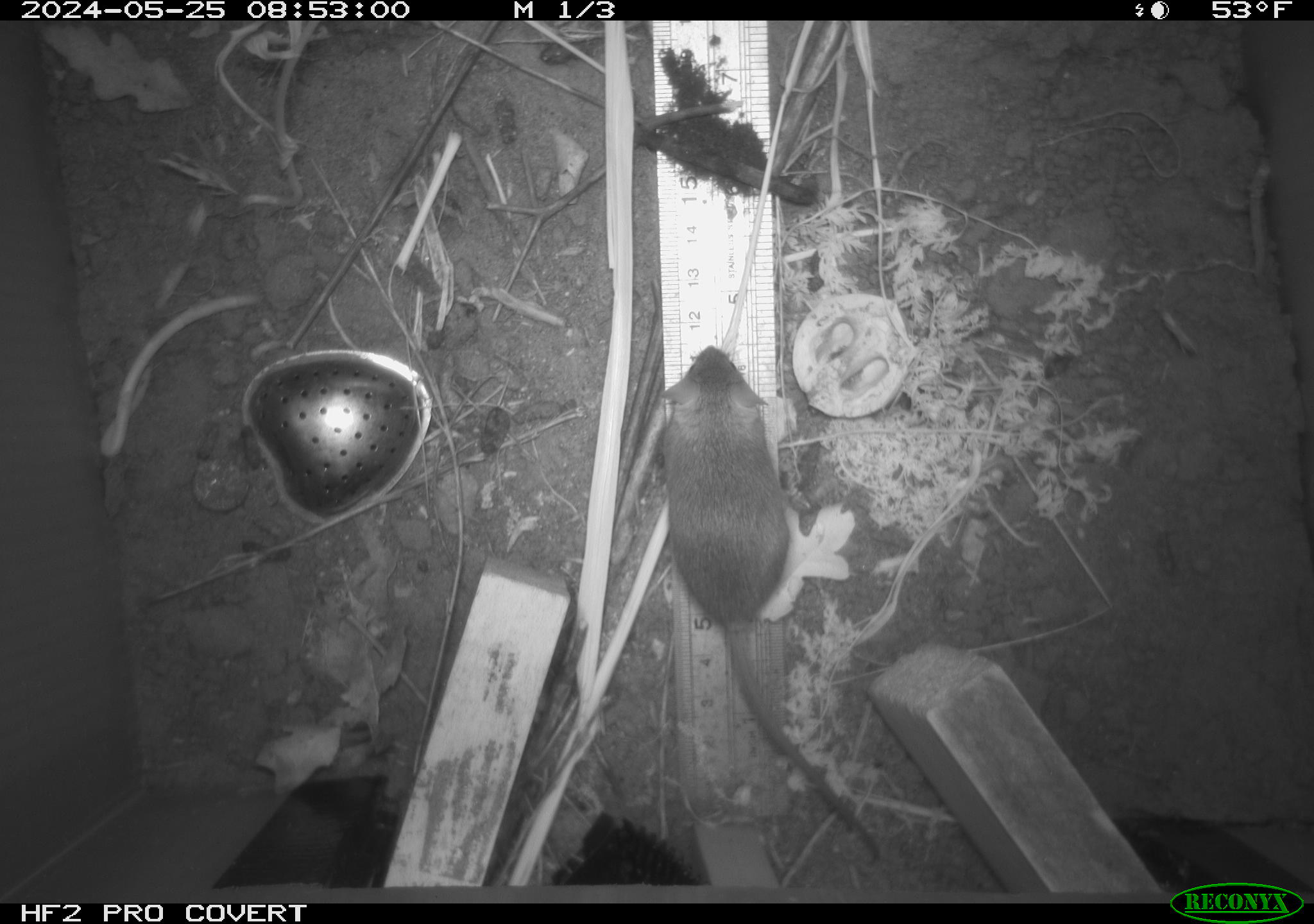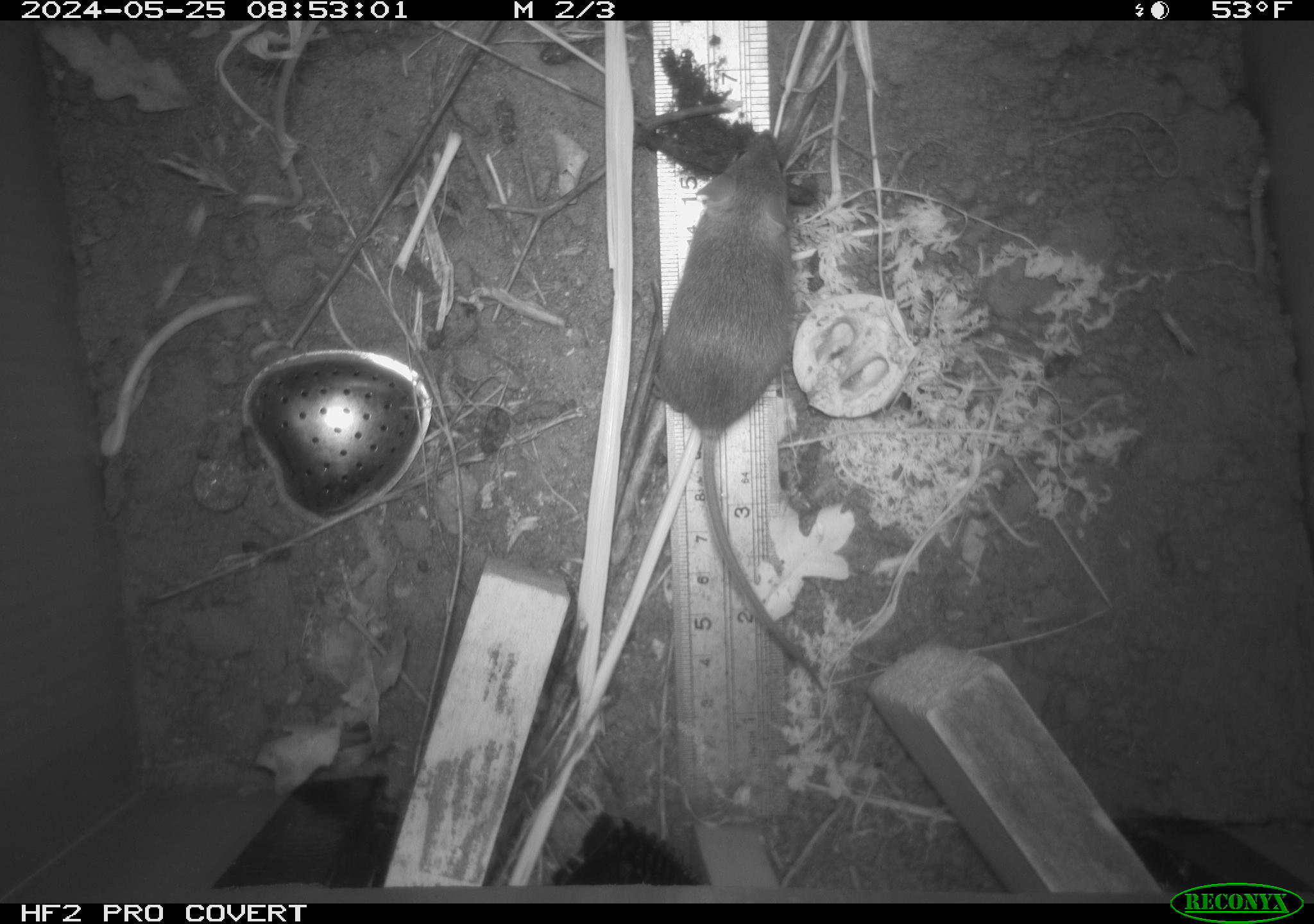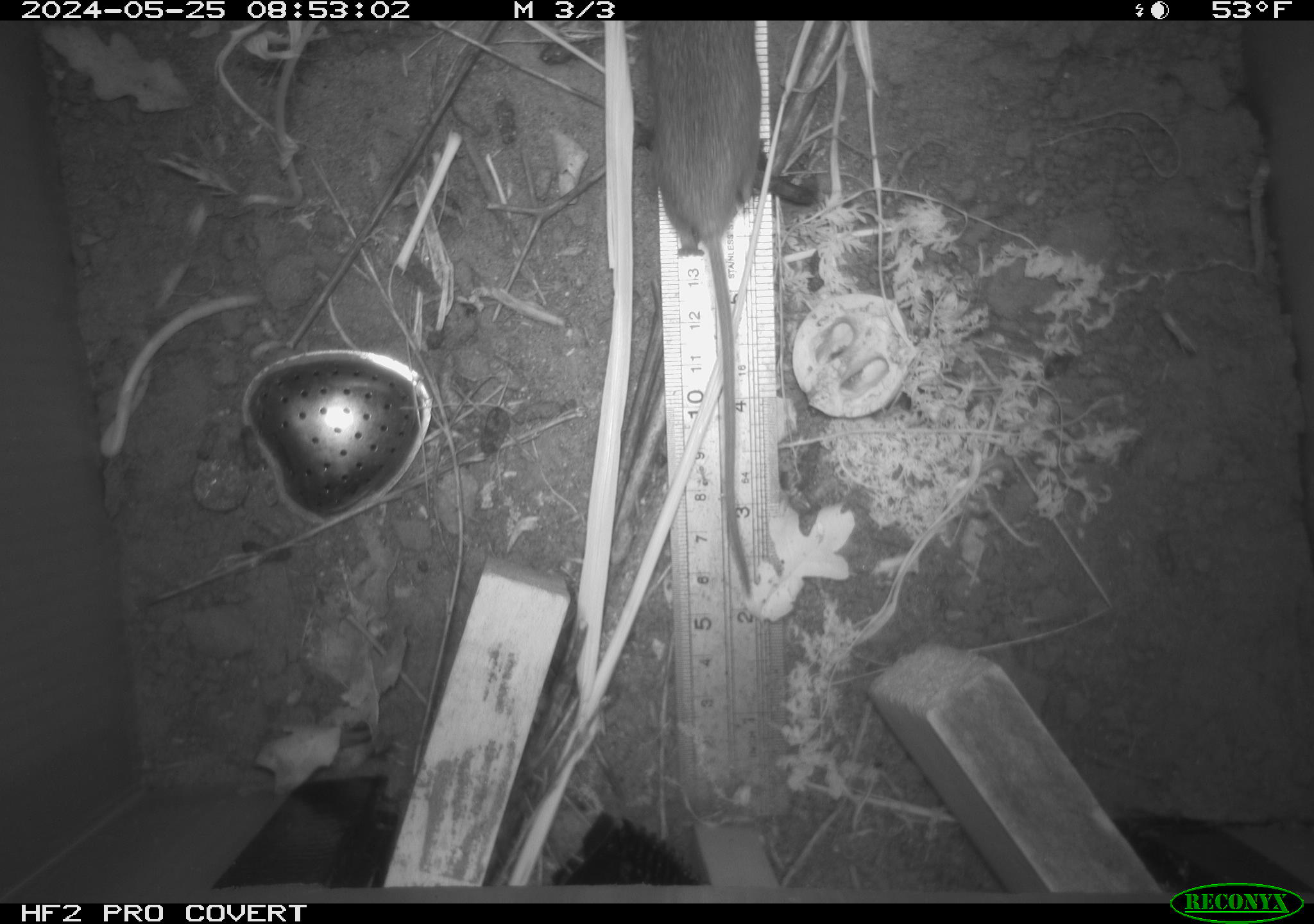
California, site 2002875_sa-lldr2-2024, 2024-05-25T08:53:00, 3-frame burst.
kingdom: Animalia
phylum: Chordata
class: Mammalia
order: Rodentia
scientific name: Rodentia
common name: mouse species